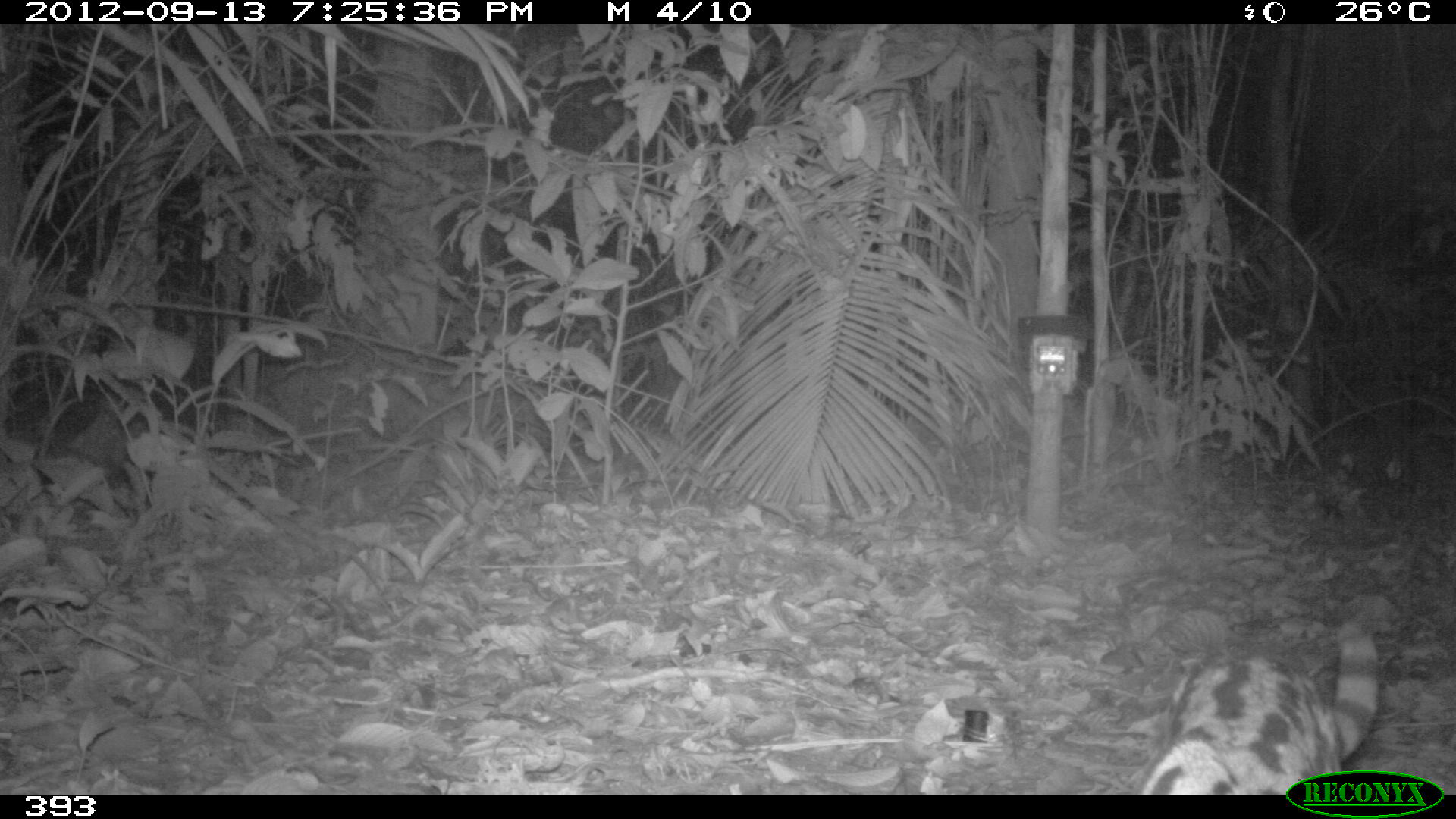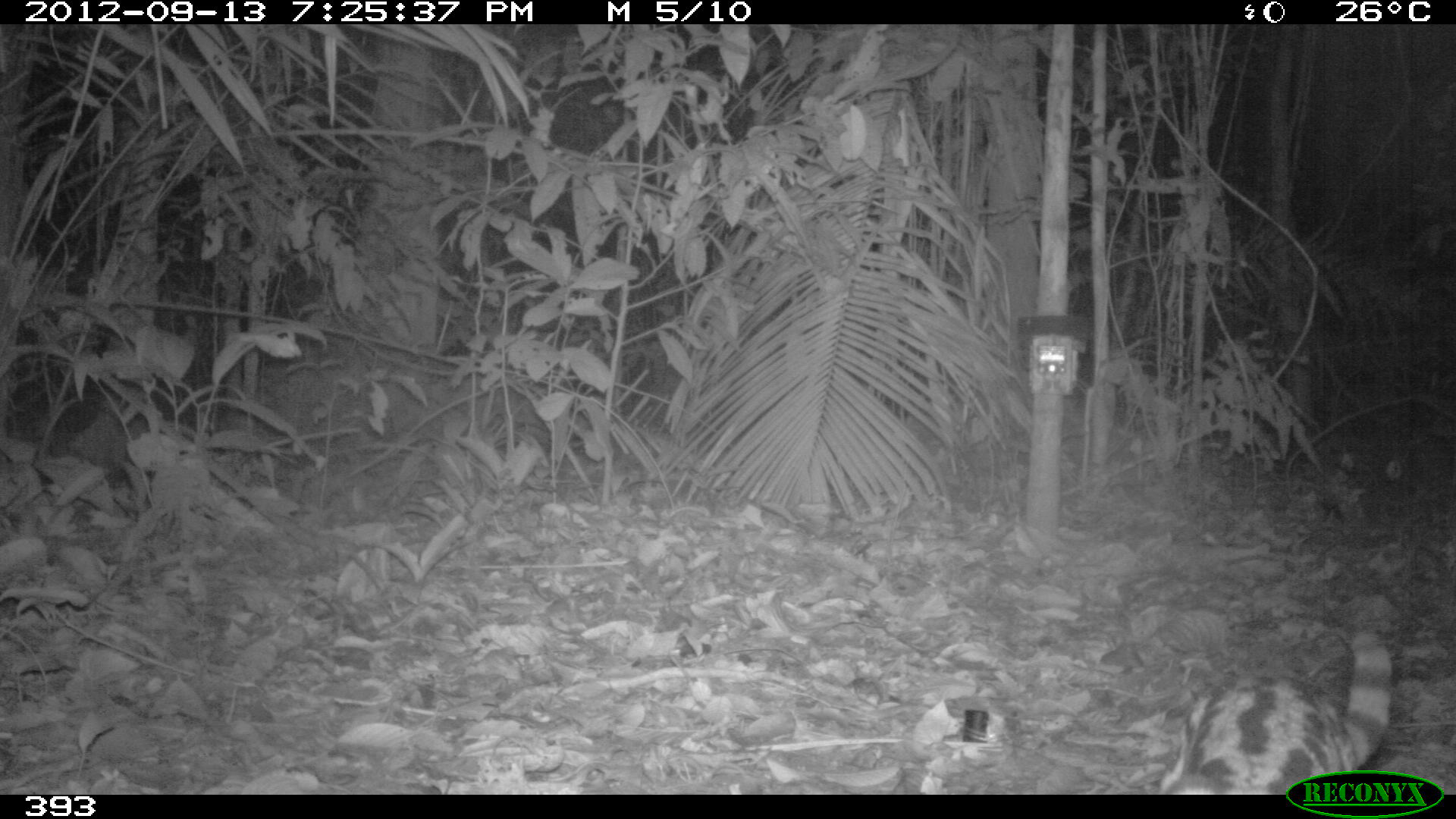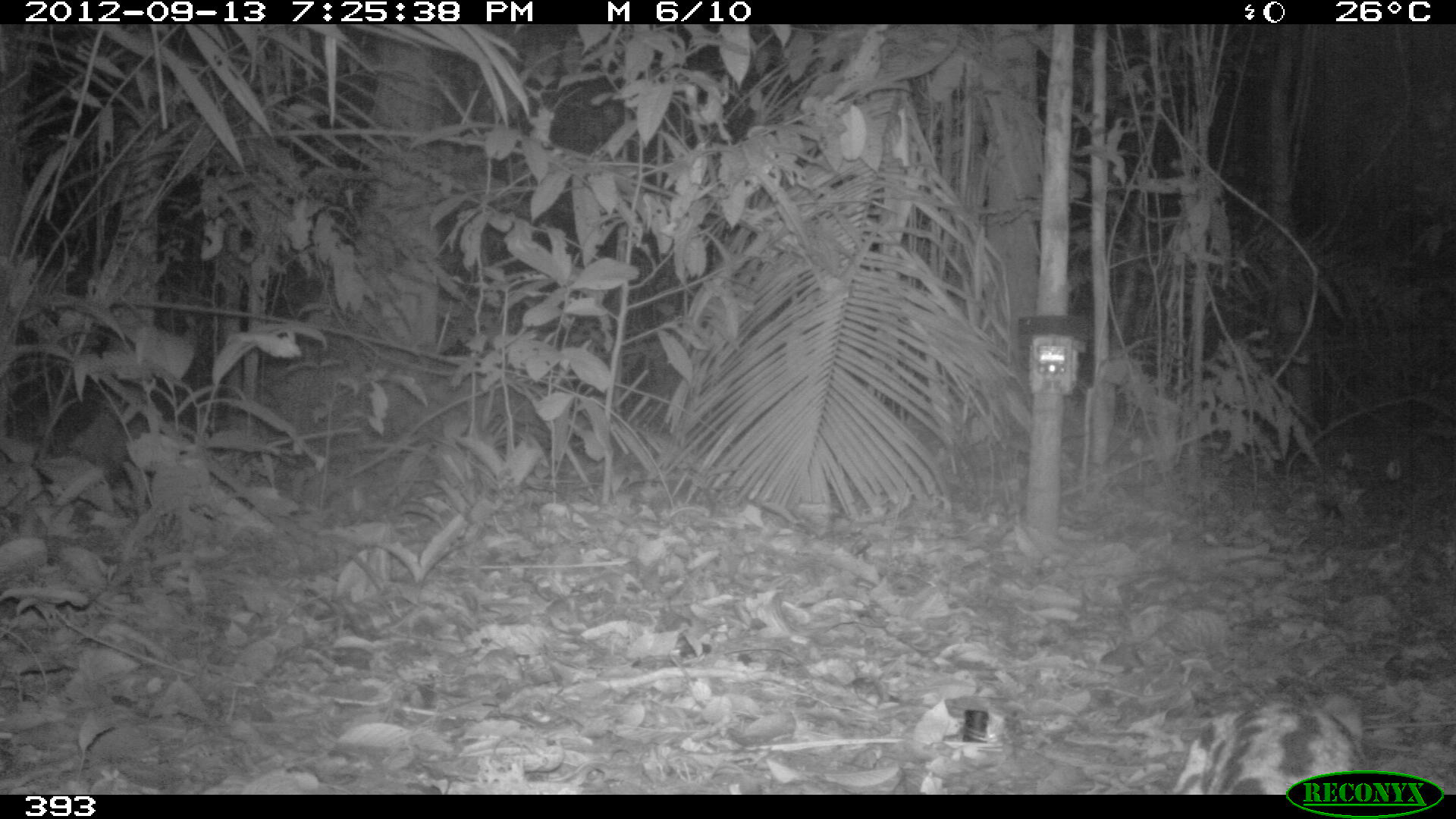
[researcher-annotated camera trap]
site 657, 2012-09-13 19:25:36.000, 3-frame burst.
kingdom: Animalia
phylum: Chordata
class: Mammalia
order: Carnivora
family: Felidae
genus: Leopardus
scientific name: Leopardus wiedii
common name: margay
Leopardus wiedii (margay).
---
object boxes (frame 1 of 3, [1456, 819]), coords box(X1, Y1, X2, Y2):
leopardus wiedii: box(1137, 621, 1379, 795)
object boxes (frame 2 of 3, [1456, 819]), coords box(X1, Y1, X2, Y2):
leopardus wiedii: box(1151, 620, 1393, 795)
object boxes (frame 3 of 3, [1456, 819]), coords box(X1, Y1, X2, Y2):
leopardus wiedii: box(1173, 675, 1356, 795)